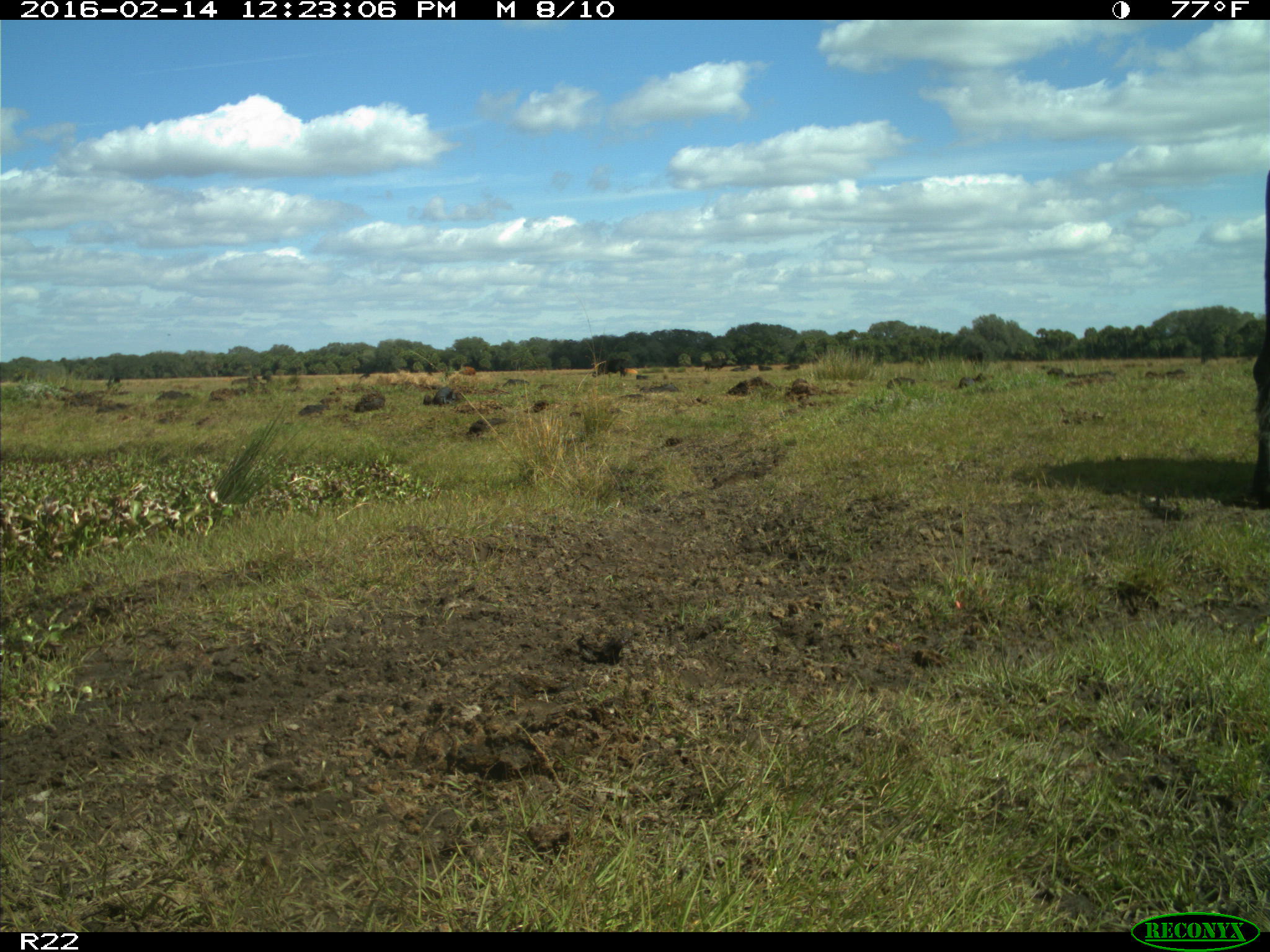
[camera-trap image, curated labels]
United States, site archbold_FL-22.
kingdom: Animalia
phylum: Chordata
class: Mammalia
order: Artiodactyla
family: Bovidae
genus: Bos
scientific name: Bos taurus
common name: domestic cow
Bos taurus (domestic cow).